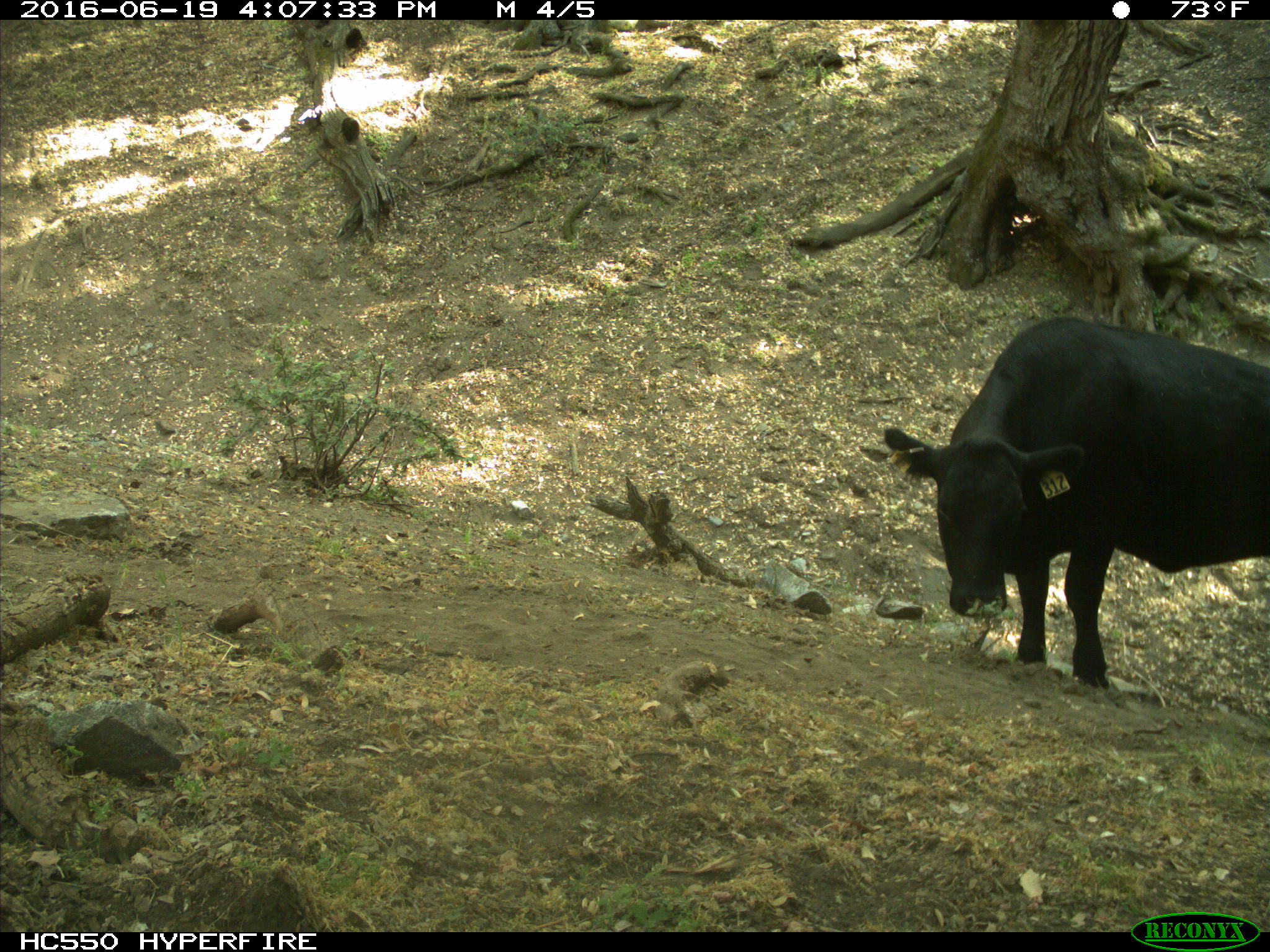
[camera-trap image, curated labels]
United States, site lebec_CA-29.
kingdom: Animalia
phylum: Chordata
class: Mammalia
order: Artiodactyla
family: Bovidae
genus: Bos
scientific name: Bos taurus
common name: domestic cow